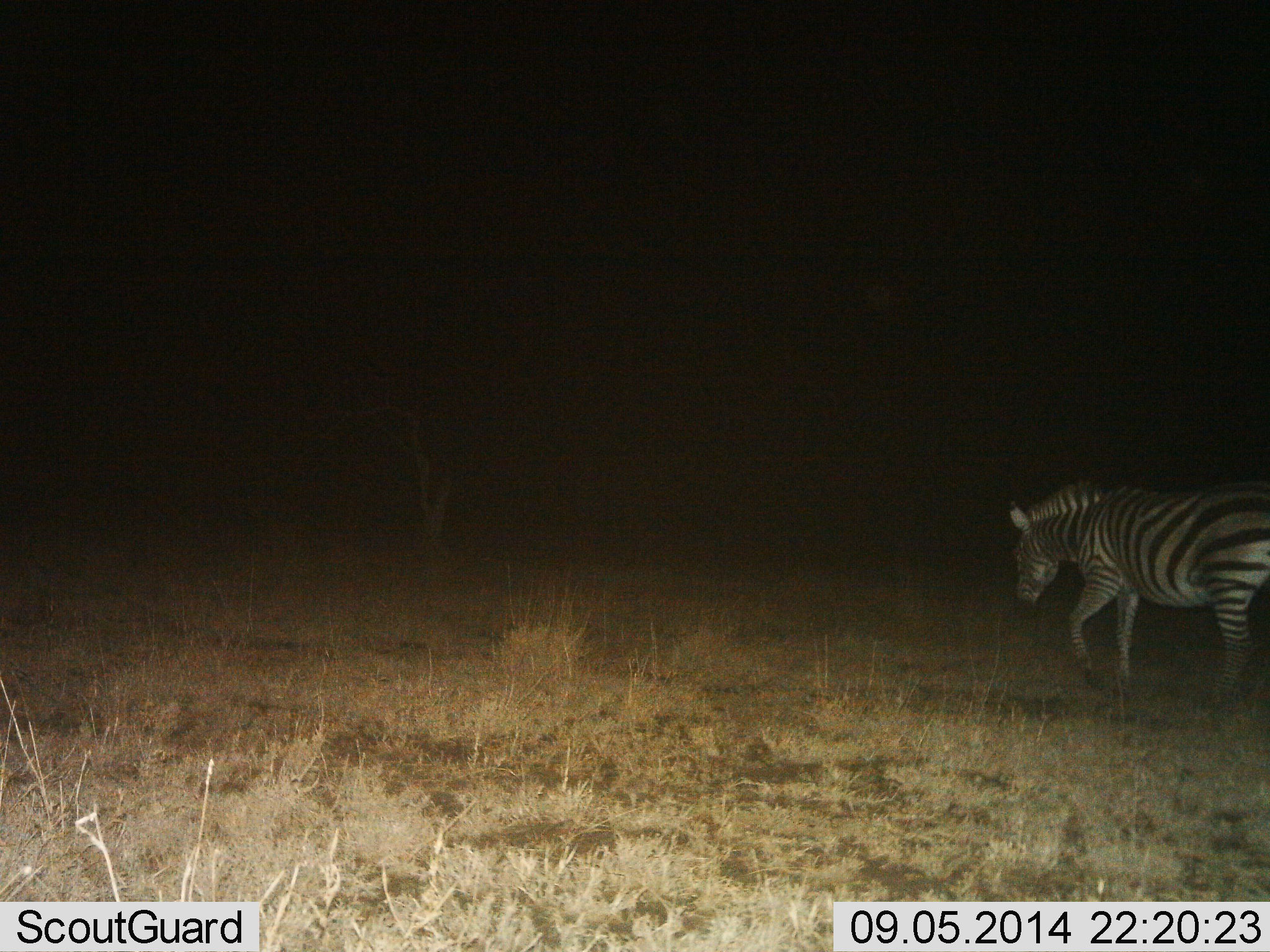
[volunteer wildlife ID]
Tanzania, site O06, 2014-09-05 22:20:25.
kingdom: Animalia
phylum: Chordata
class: Mammalia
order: Perissodactyla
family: Equidae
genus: Equus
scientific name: Equus quagga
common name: plains zebra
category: zebra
Zebra (plains zebra) (Equus quagga), count 1. Behavior (volunteer vote fractions): standing 0%, resting 0%, moving 100%, interacting 0%. Young present (vote fraction): 0%. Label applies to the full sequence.